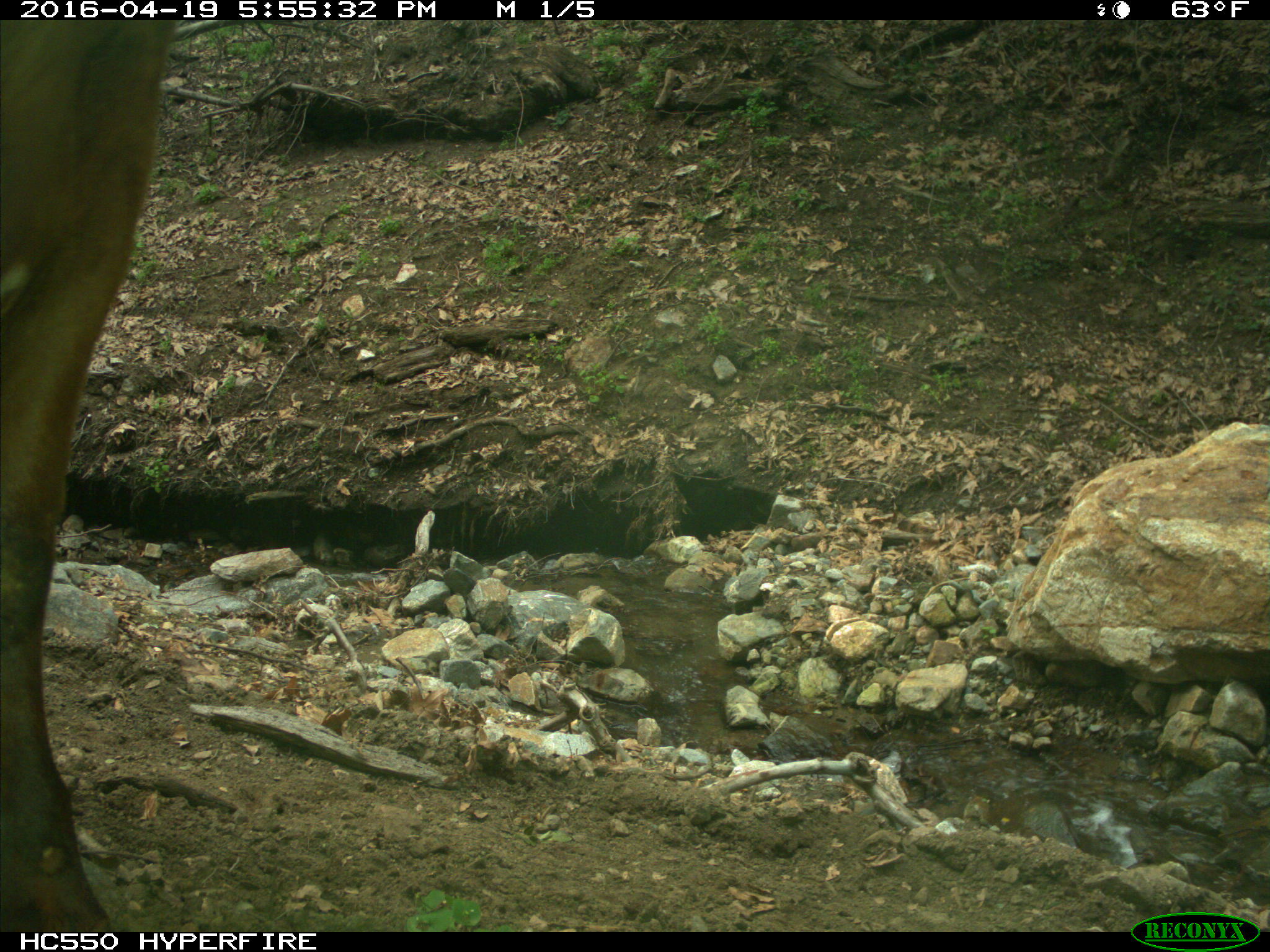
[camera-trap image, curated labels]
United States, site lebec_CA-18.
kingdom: Animalia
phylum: Chordata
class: Mammalia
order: Artiodactyla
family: Bovidae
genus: Bos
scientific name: Bos taurus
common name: domestic cow